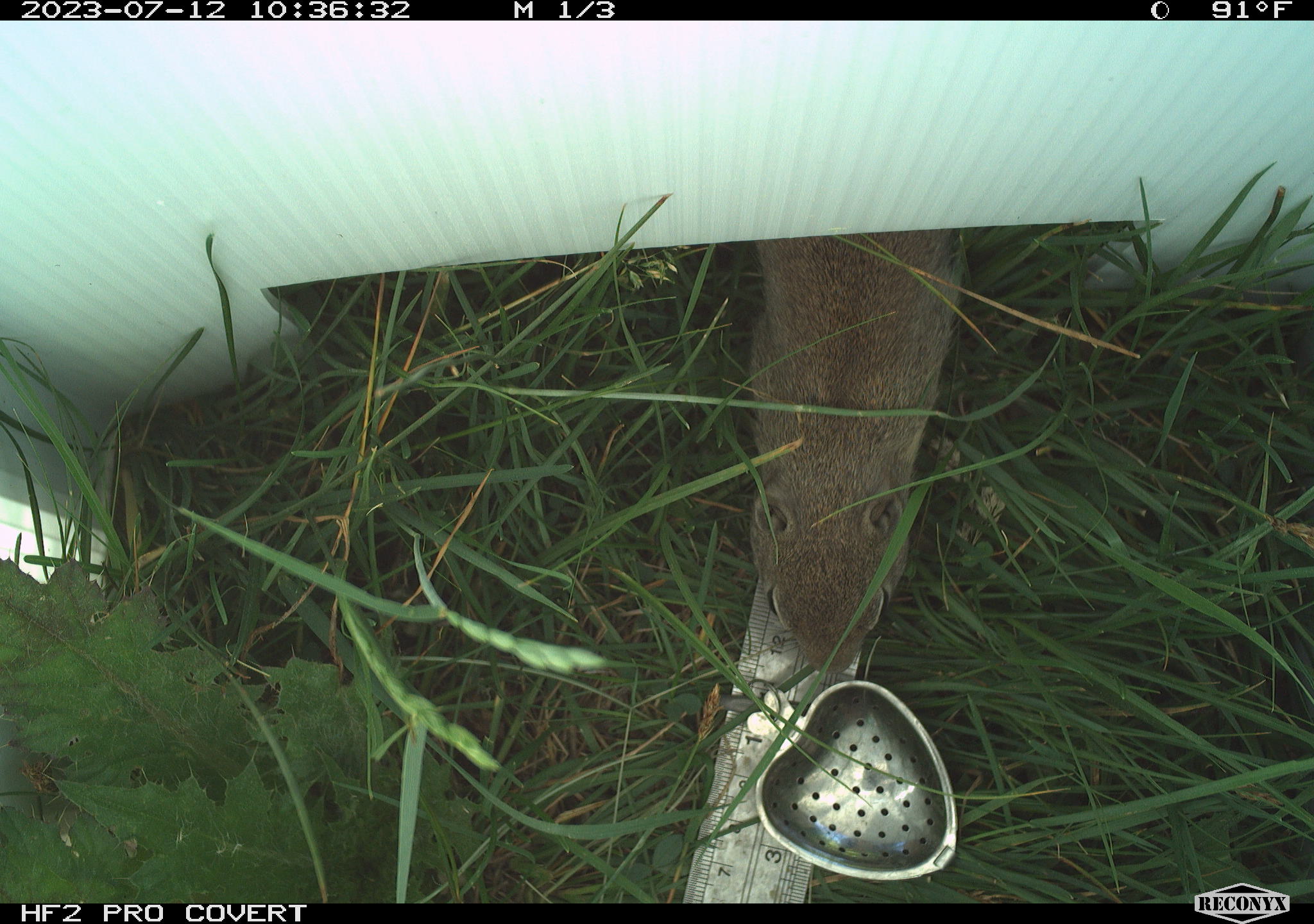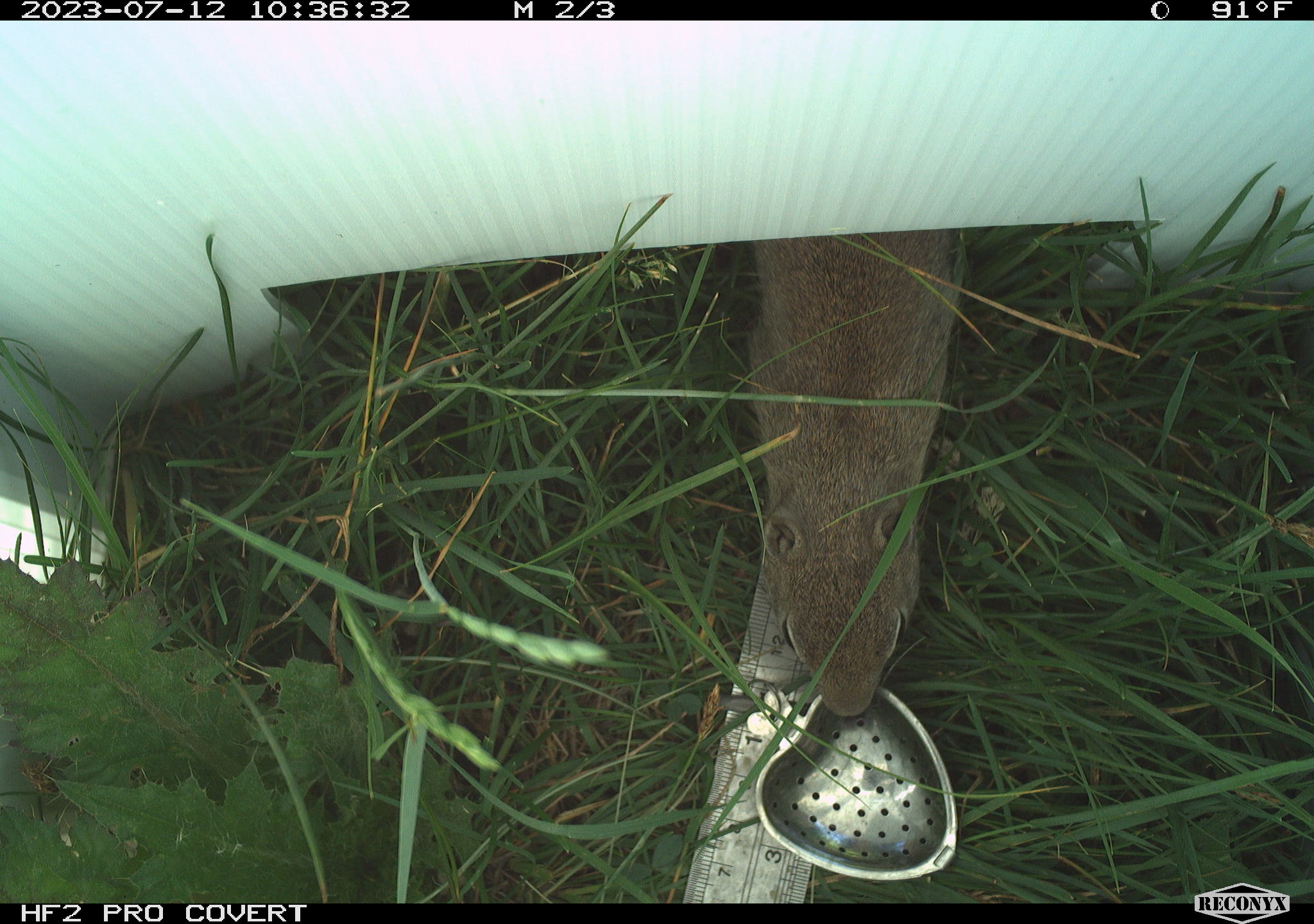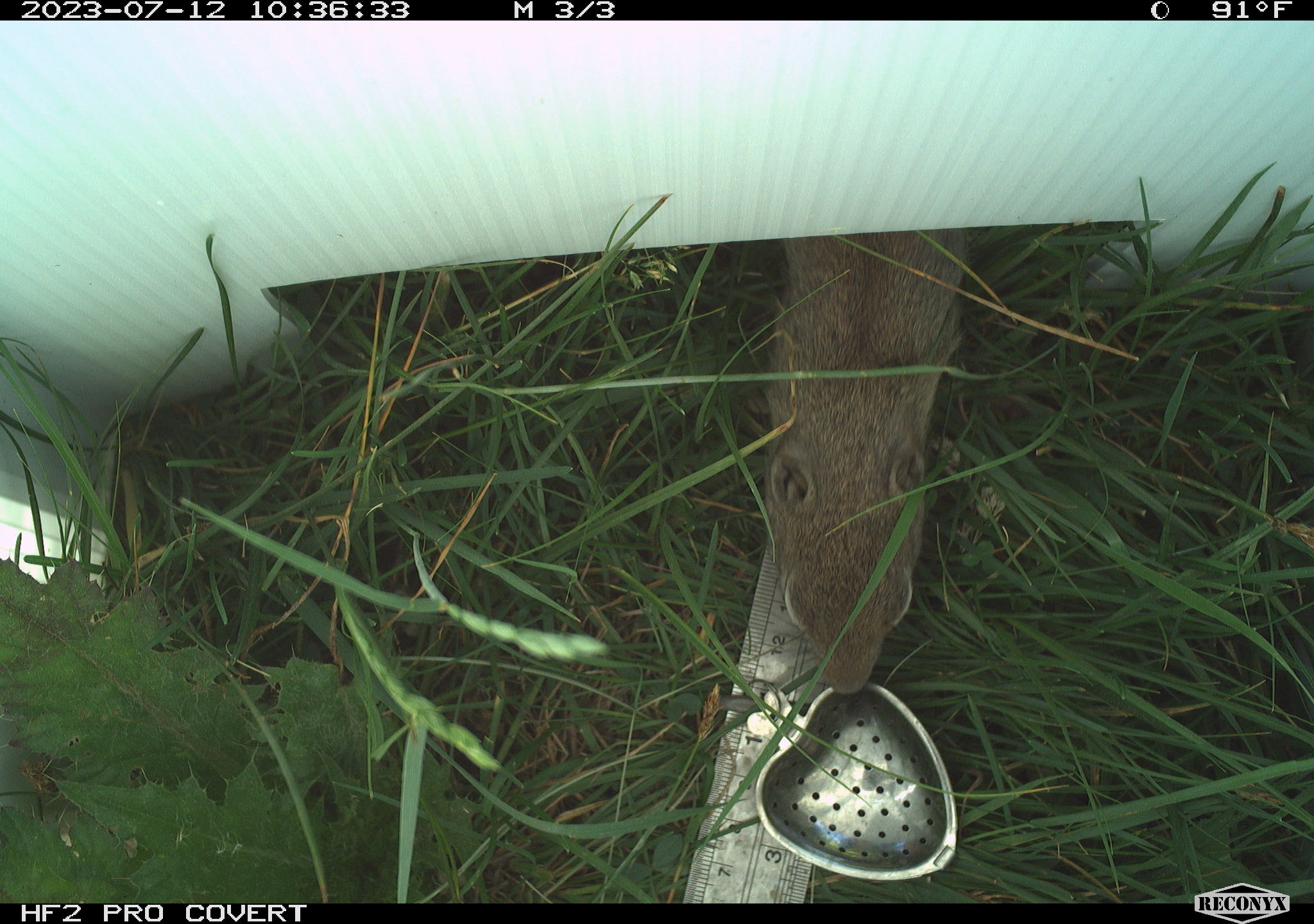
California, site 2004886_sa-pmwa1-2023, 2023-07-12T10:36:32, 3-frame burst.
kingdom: Animalia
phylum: Chordata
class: Mammalia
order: Rodentia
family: Sciuridae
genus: Urocitellus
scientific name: Urocitellus beldingi beldingi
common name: belding's ground squirrel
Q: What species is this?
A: Belding's ground squirrel (Urocitellus beldingi beldingi).